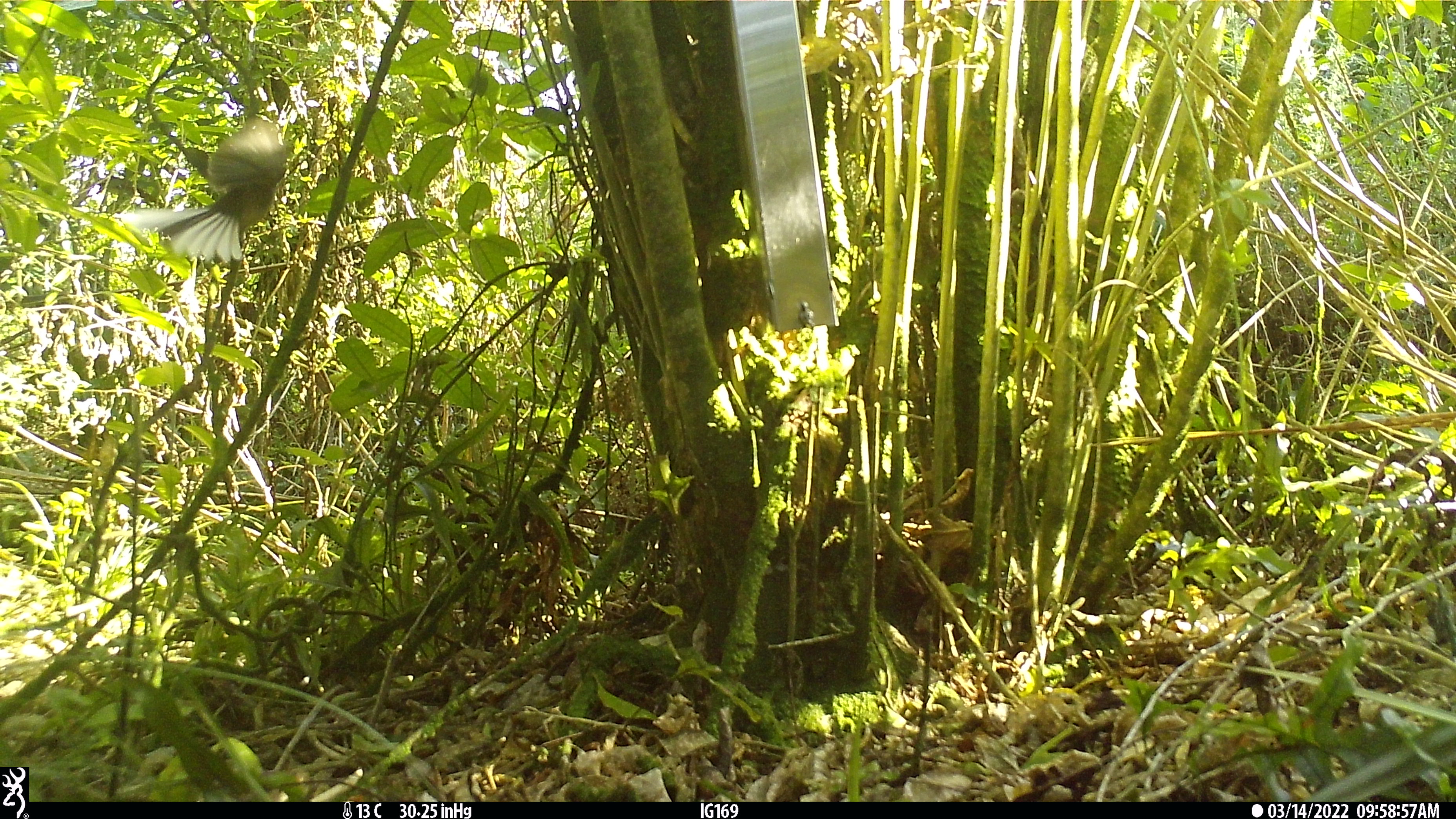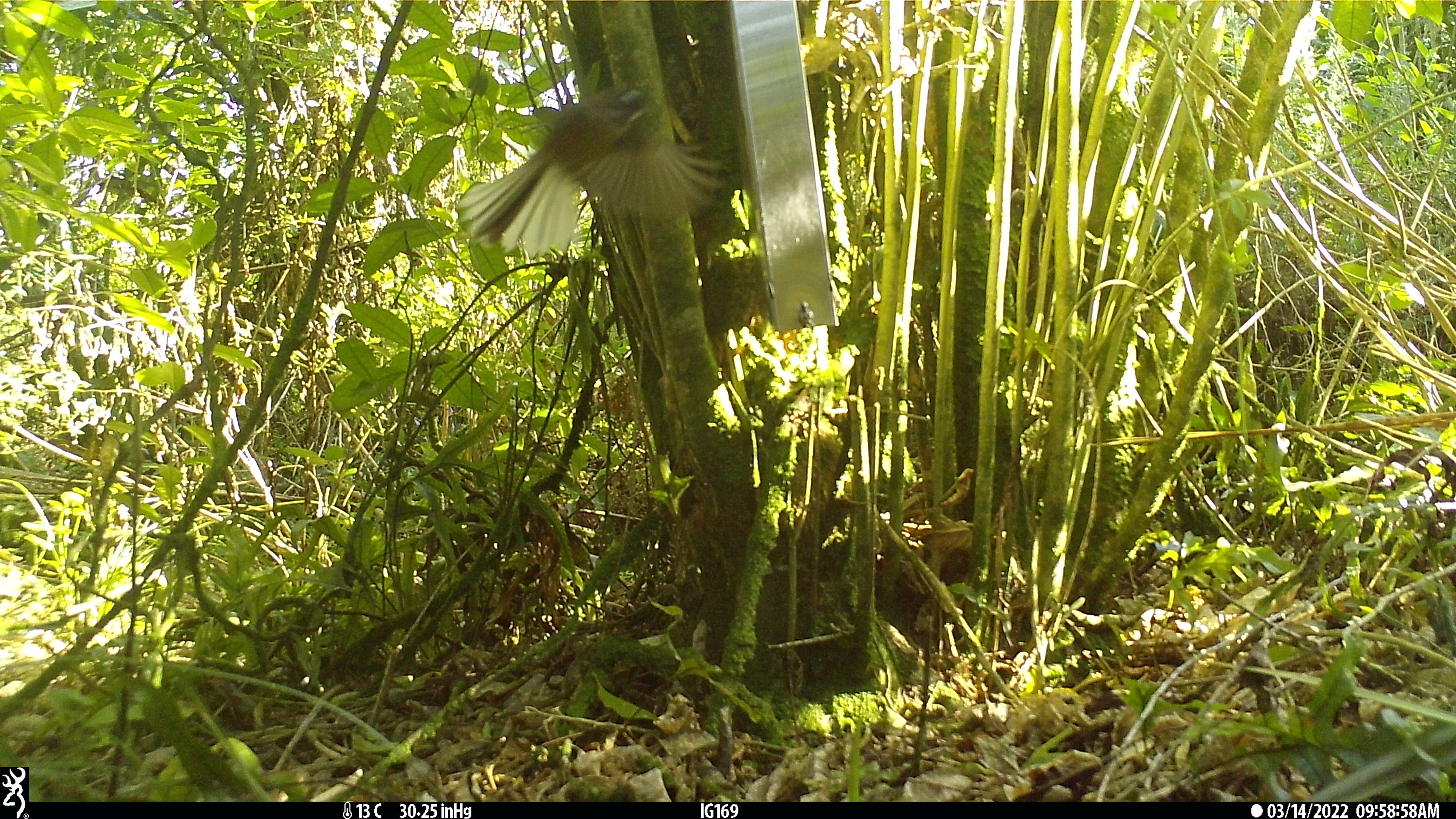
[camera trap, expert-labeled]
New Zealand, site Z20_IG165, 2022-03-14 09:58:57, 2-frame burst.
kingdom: Animalia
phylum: Chordata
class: Aves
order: Passeriformes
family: Rhipiduridae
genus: Rhipidura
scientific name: Rhipidura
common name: fantails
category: fantail